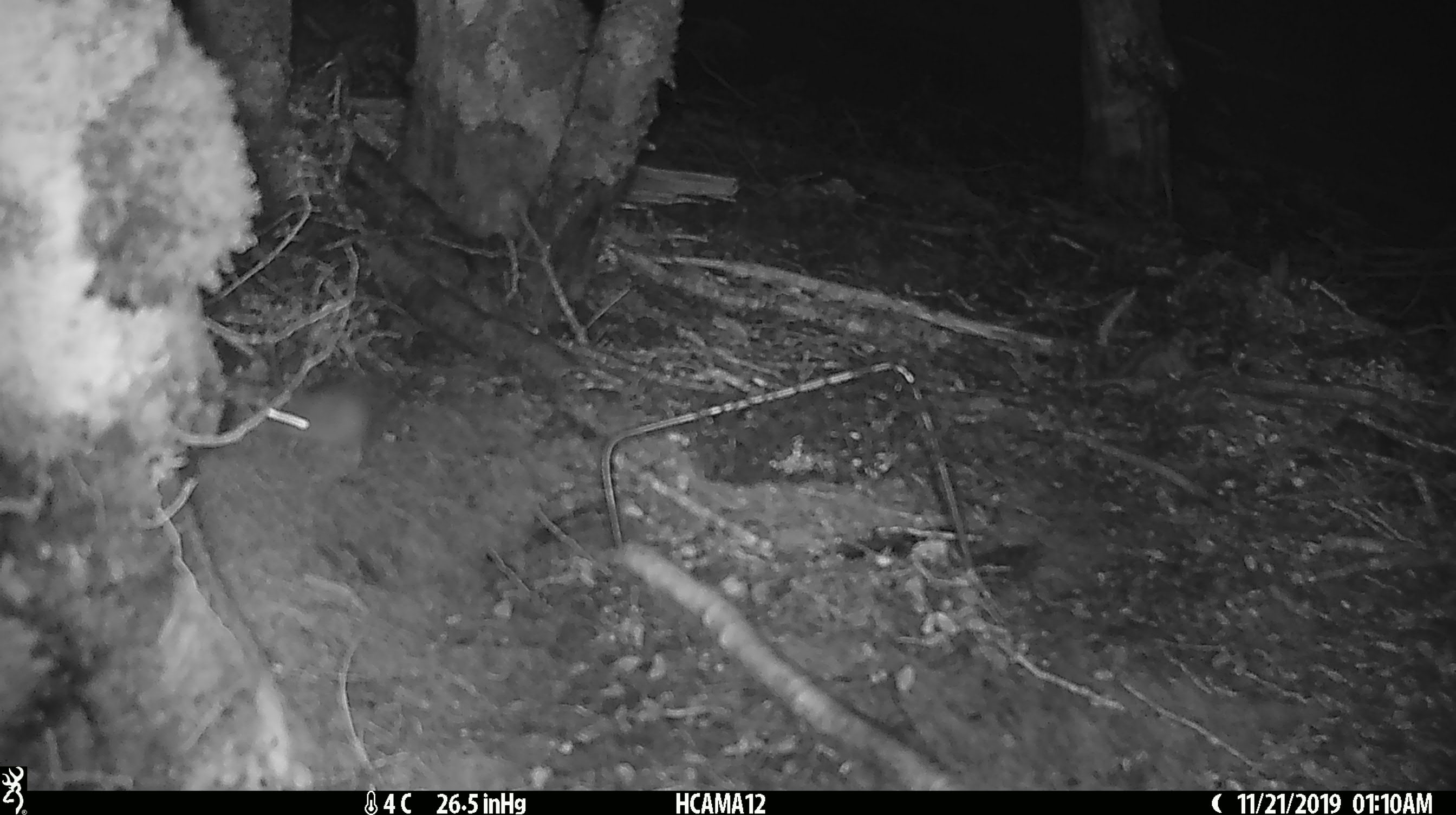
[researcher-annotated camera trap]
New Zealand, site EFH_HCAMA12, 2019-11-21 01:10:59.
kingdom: Animalia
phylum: Chordata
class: Mammalia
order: Rodentia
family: Muridae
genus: Mus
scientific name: Mus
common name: mouse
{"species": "mouse (Mus)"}